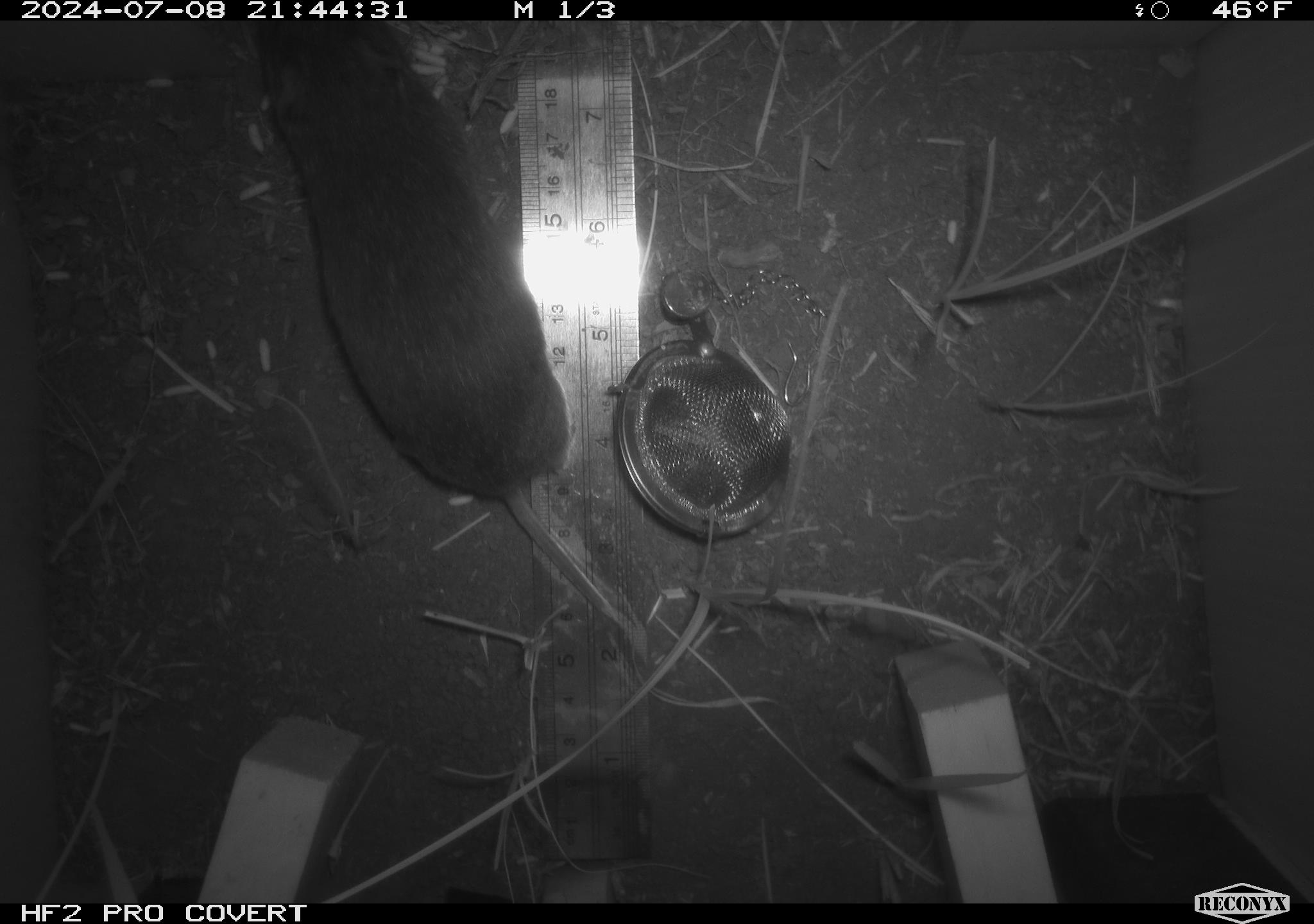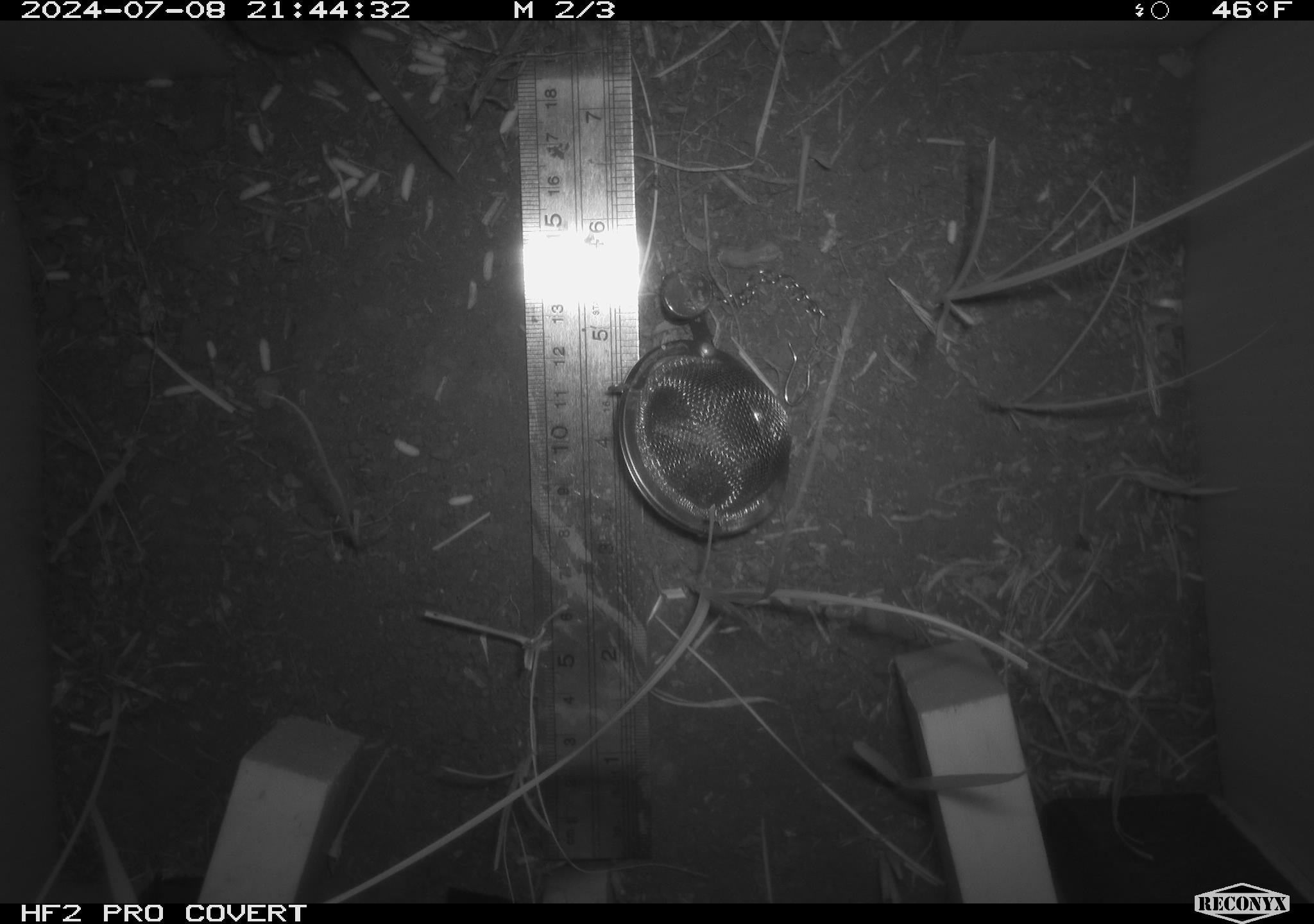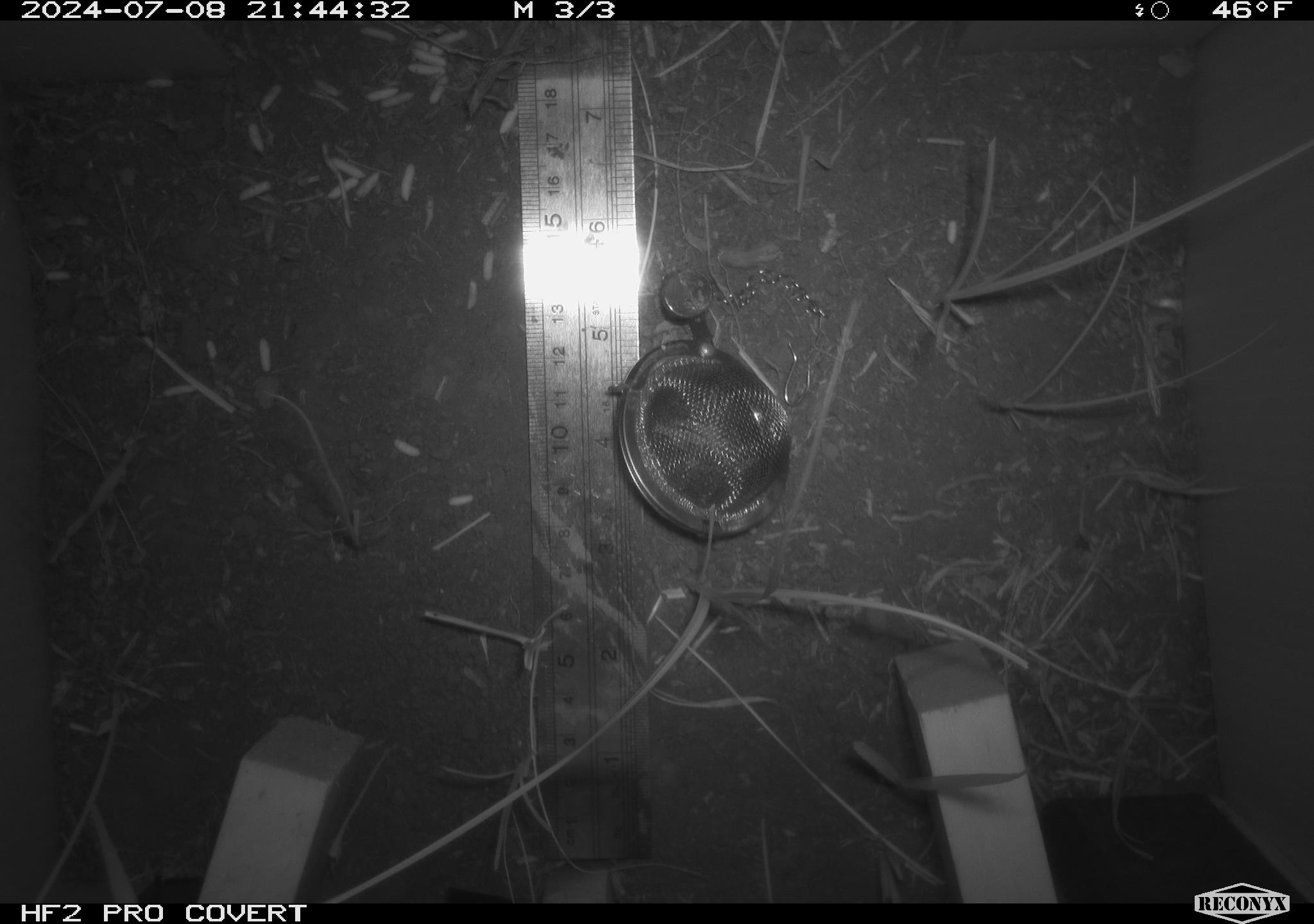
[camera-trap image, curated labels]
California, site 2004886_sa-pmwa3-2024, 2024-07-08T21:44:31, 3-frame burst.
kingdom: Animalia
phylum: Chordata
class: Mammalia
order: Rodentia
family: Cricetidae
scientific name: Arvicolinae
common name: voles, lemmings, and muskrats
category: arvicolinae subfamily